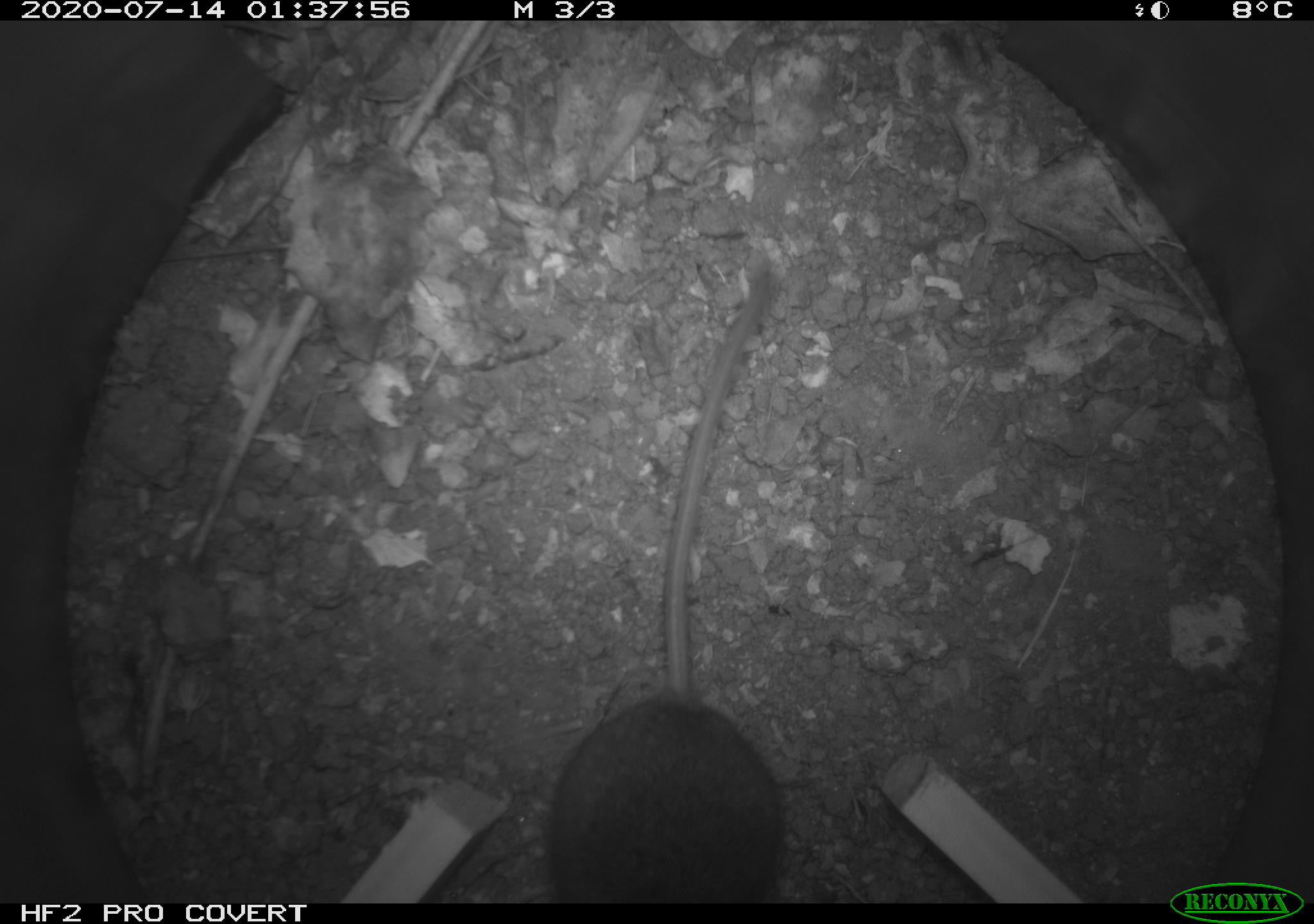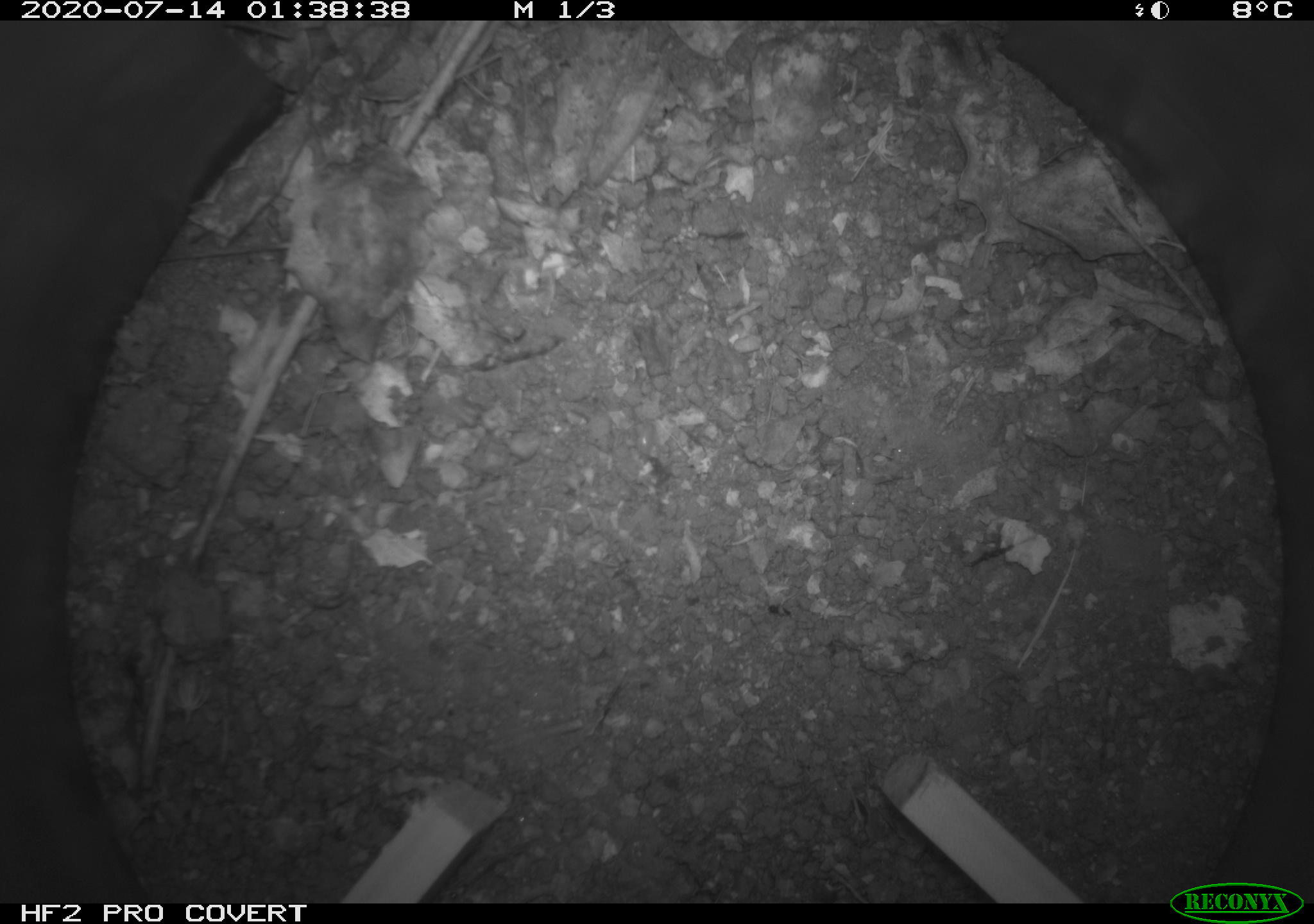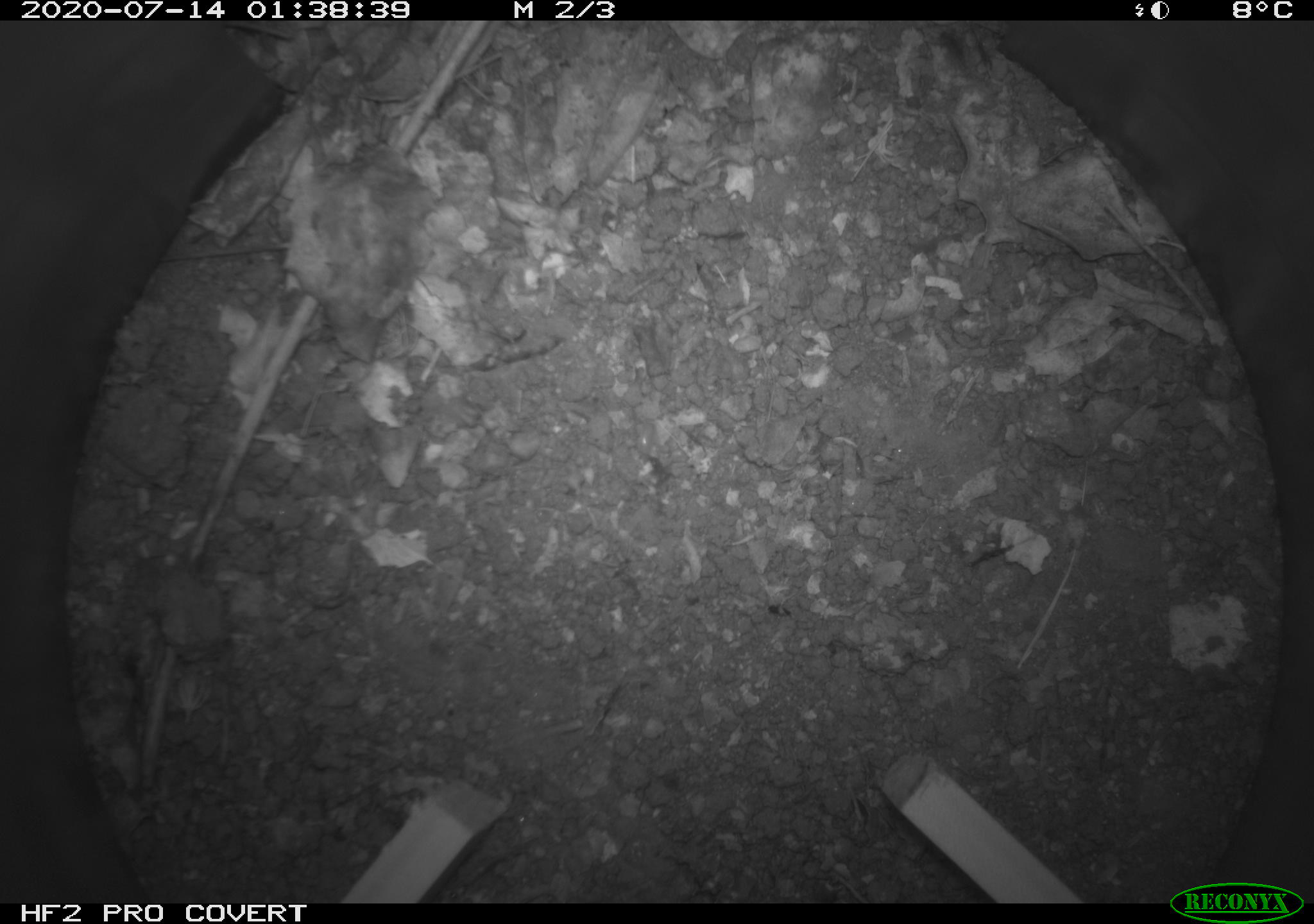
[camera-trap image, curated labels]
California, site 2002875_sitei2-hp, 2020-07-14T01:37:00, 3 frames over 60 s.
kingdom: Animalia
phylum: Chordata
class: Mammalia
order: Rodentia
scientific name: Rodentia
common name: rodent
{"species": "rodent (Rodentia)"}